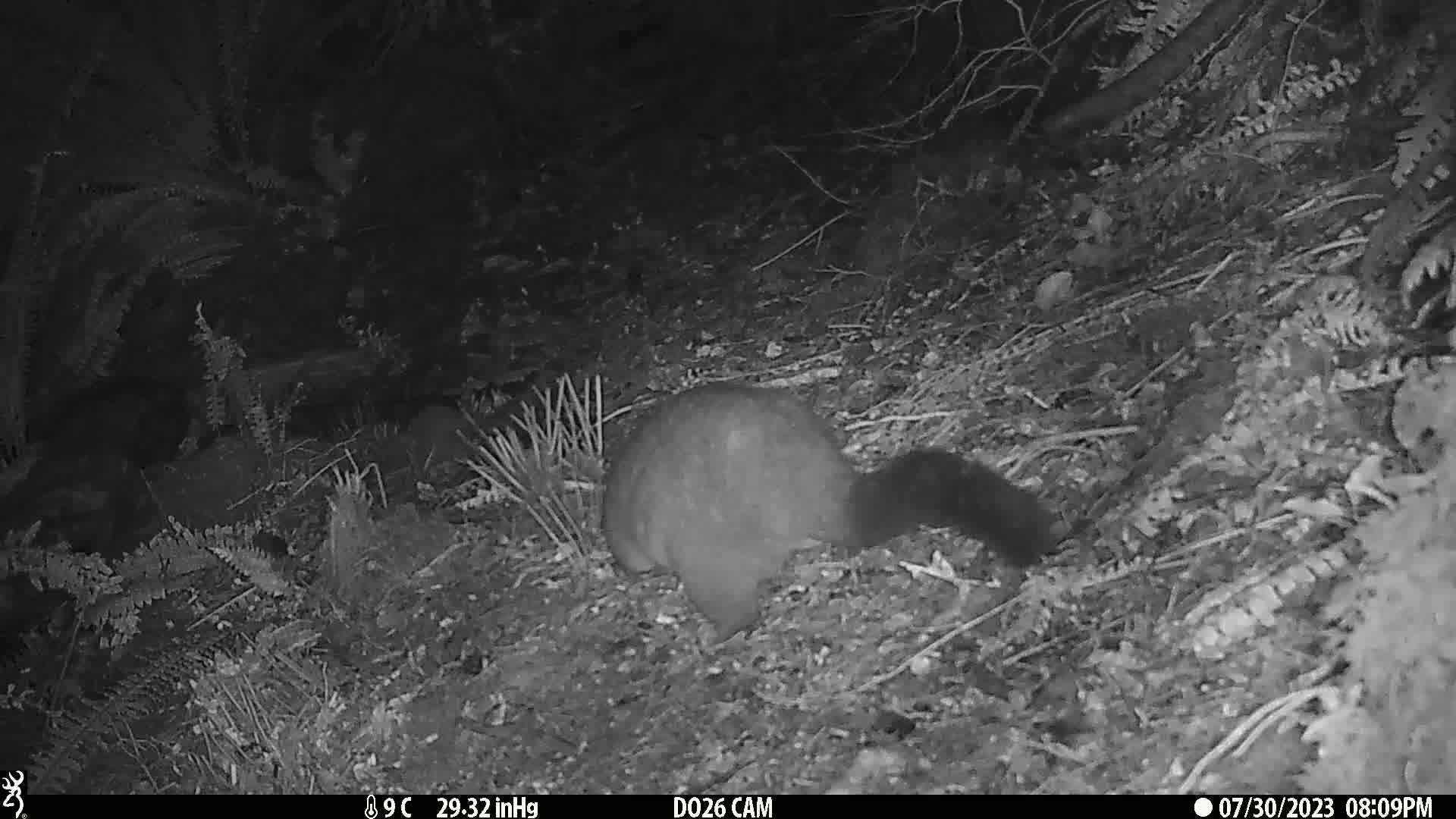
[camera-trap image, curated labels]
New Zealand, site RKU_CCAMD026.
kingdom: Animalia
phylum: Chordata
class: Mammalia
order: Diprotodontia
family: Phalangeridae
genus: Trichosurus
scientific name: Trichosurus vulpecula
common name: common brushtail possum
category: possum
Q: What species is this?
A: Possum (common brushtail possum) (Trichosurus vulpecula).